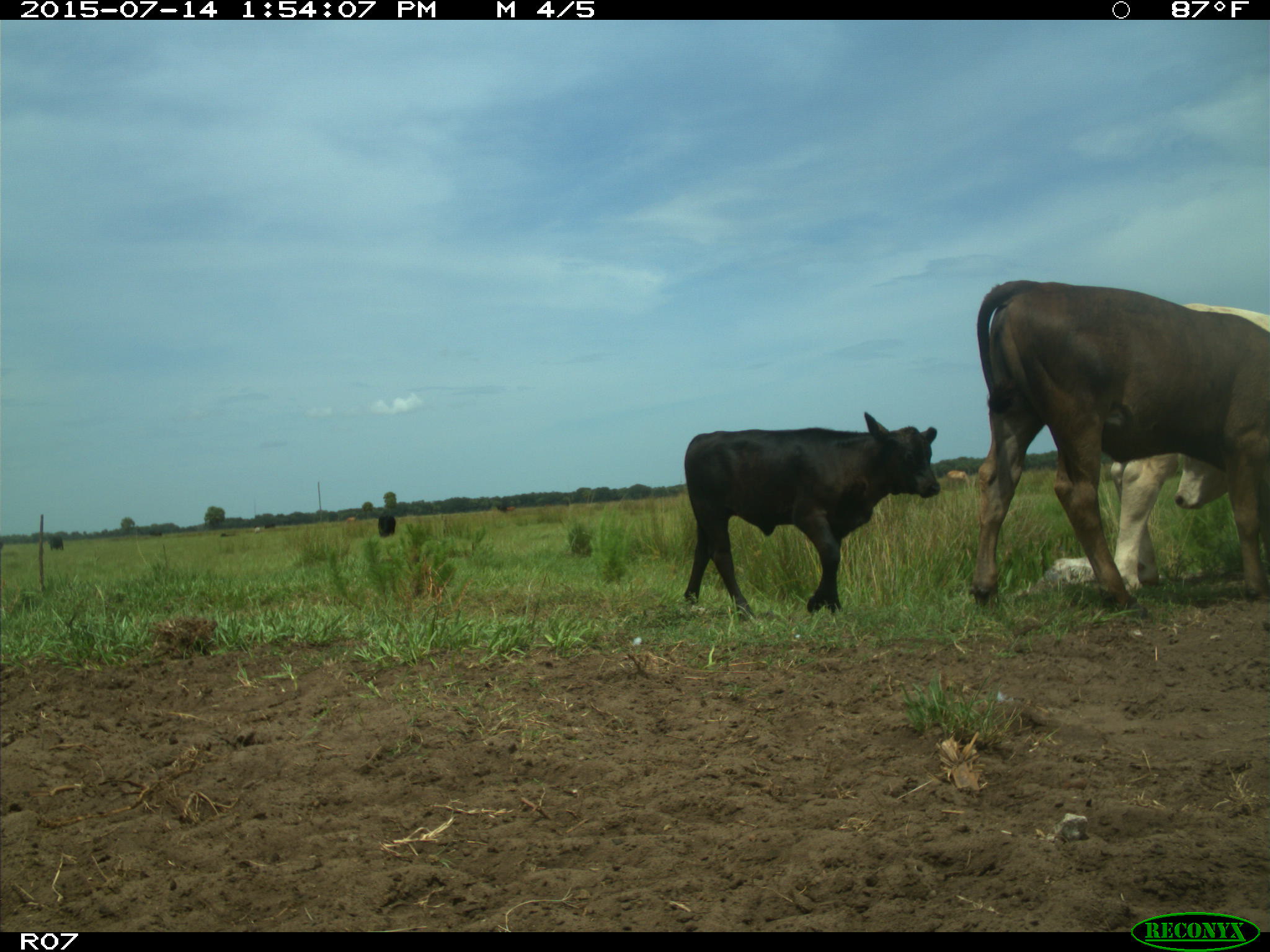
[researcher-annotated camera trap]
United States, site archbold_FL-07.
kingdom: Animalia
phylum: Chordata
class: Mammalia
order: Artiodactyla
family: Bovidae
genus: Bos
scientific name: Bos taurus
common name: domestic cow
Bos taurus (domestic cow).